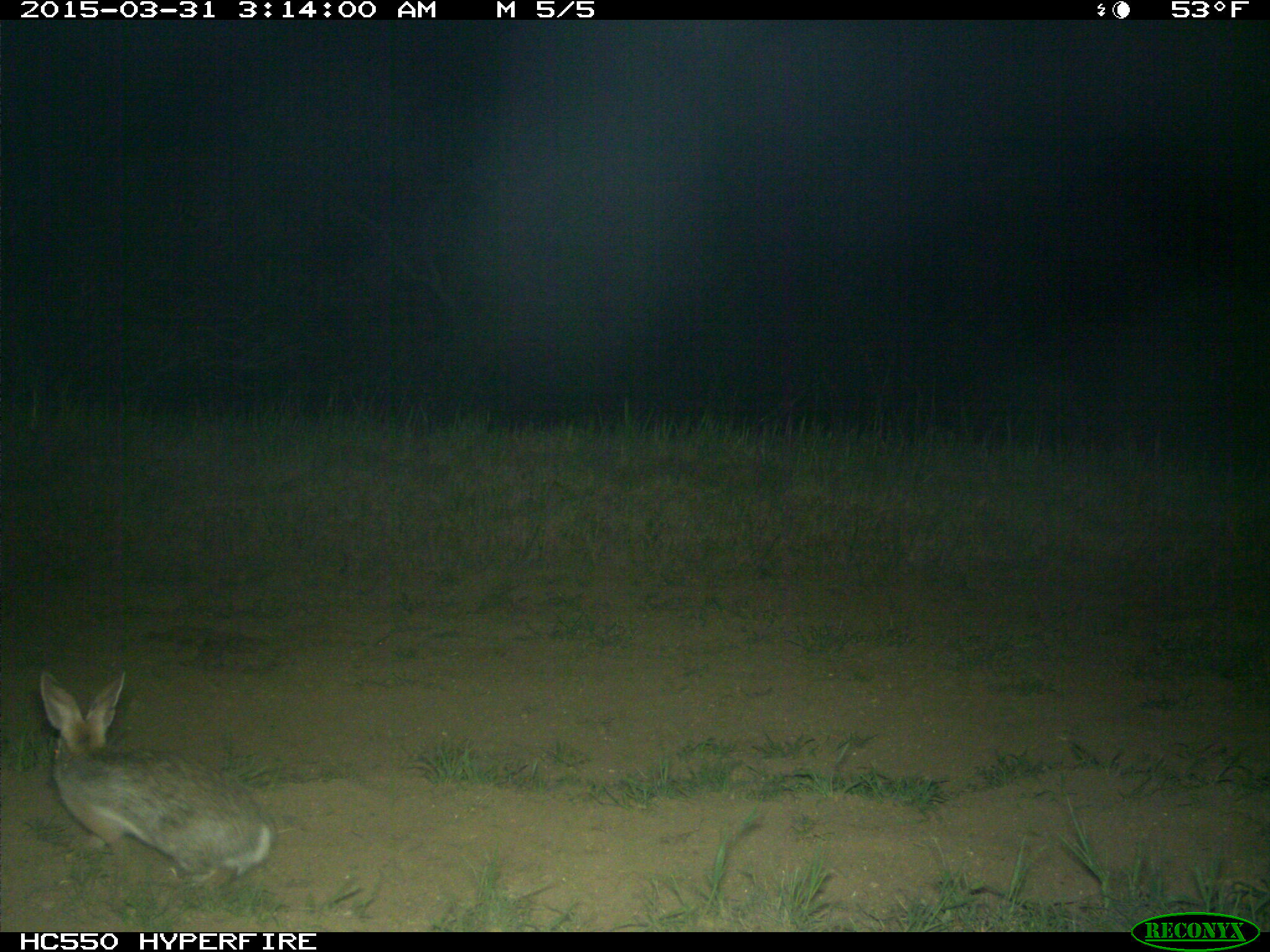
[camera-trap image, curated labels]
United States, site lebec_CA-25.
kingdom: Animalia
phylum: Chordata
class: Mammalia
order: Lagomorpha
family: Leporidae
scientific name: Leporidae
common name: rabbits and hares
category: unidentified rabbit